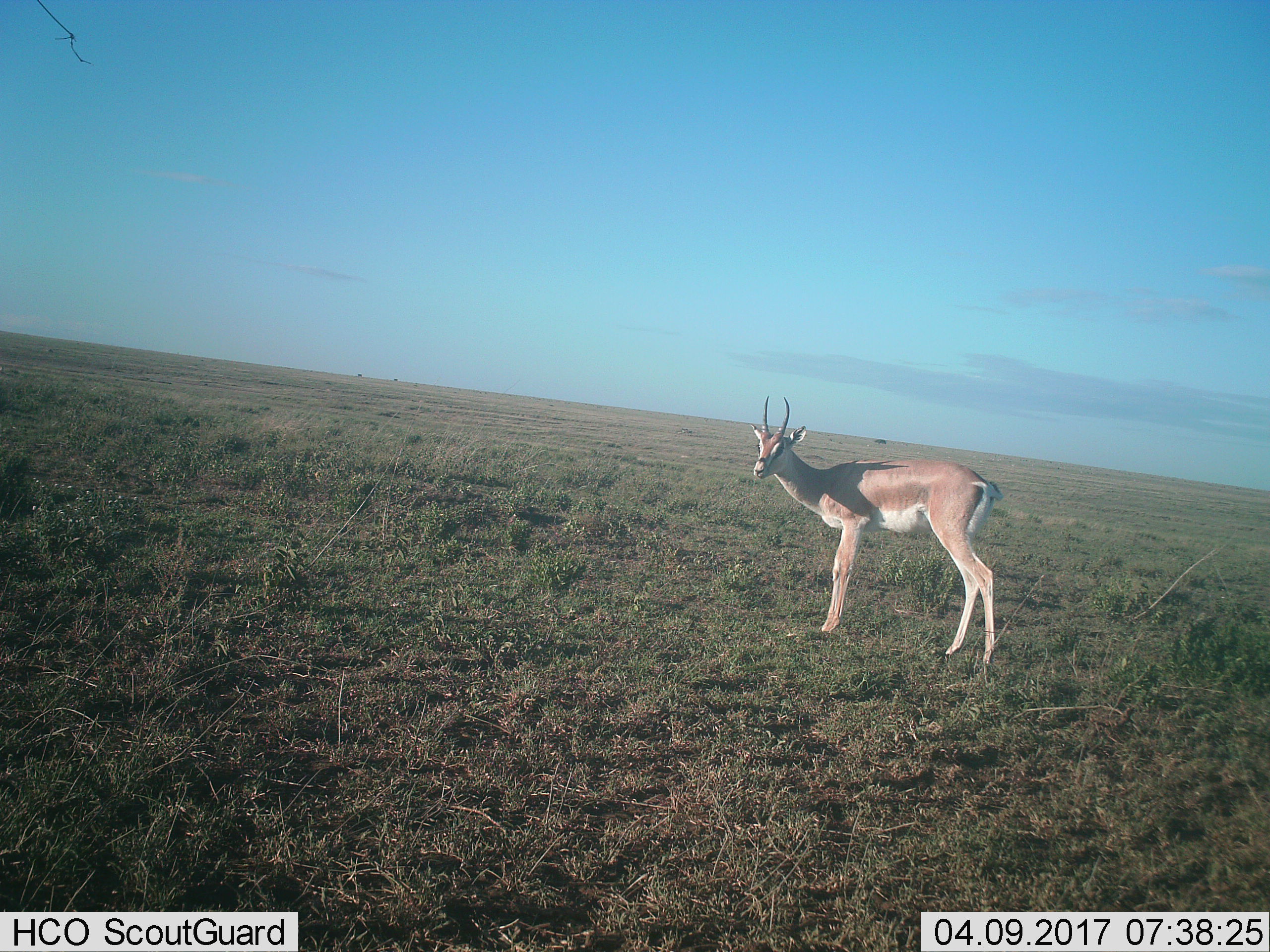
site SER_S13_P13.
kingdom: Animalia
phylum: Chordata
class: Mammalia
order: Artiodactyla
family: Bovidae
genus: Nanger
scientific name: Nanger granti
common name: grant's gazelle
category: gazellegrants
Gazellegrants (grant's gazelle) (Nanger granti), count 1. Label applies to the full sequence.